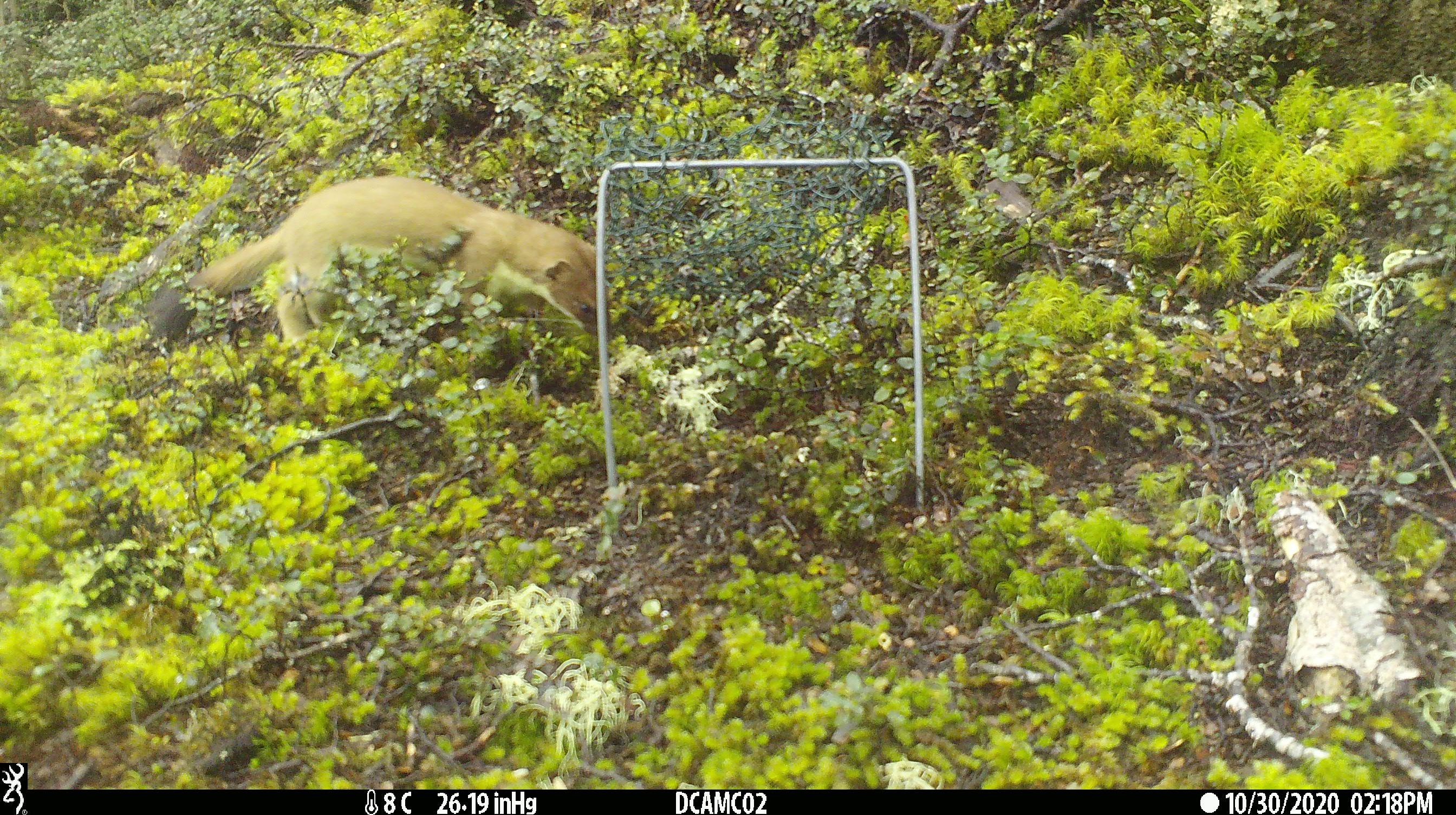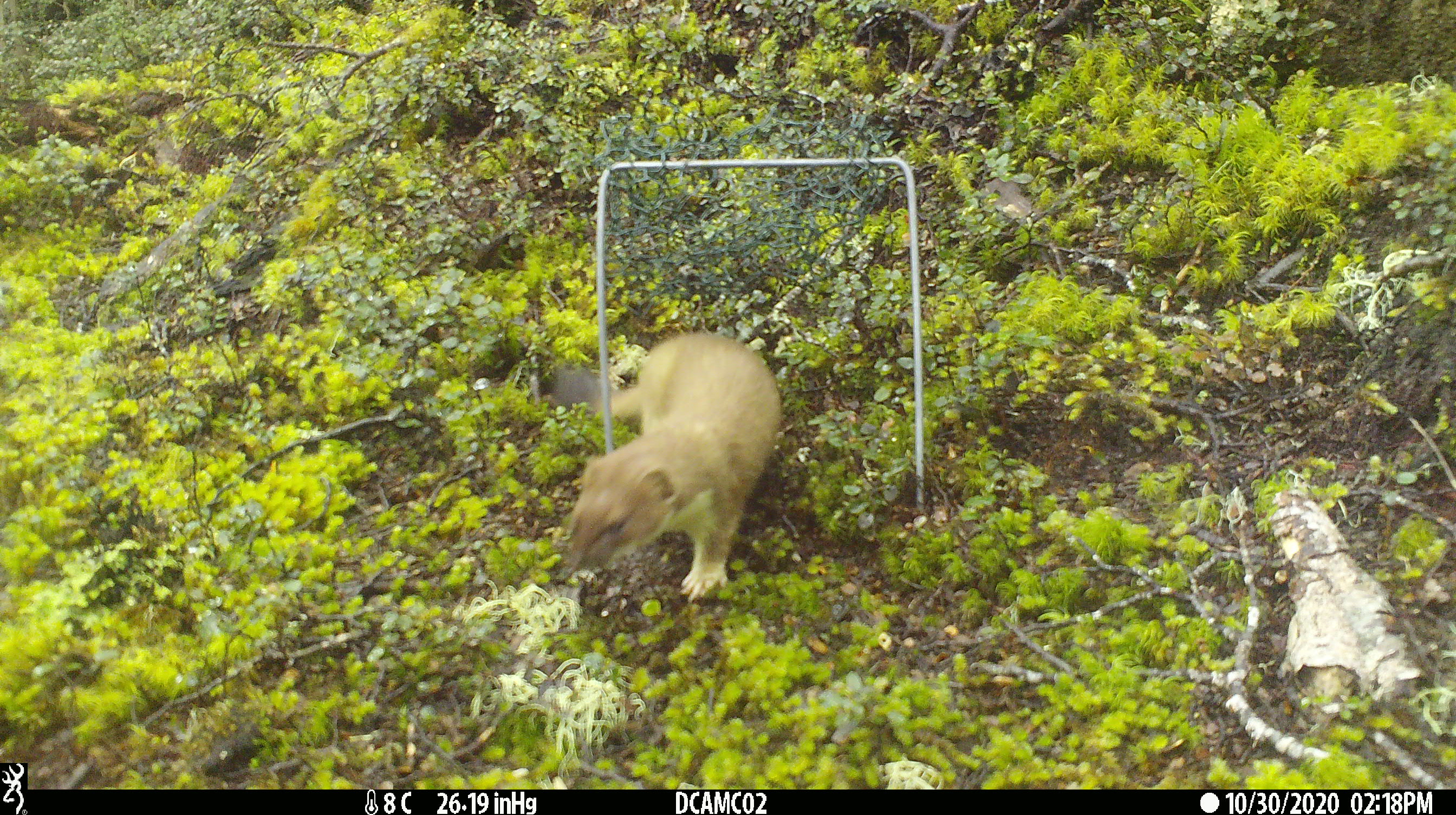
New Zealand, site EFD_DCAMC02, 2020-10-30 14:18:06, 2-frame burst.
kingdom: Animalia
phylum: Chordata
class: Mammalia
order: Carnivora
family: Mustelidae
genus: Mustela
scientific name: Mustela erminea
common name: stoat